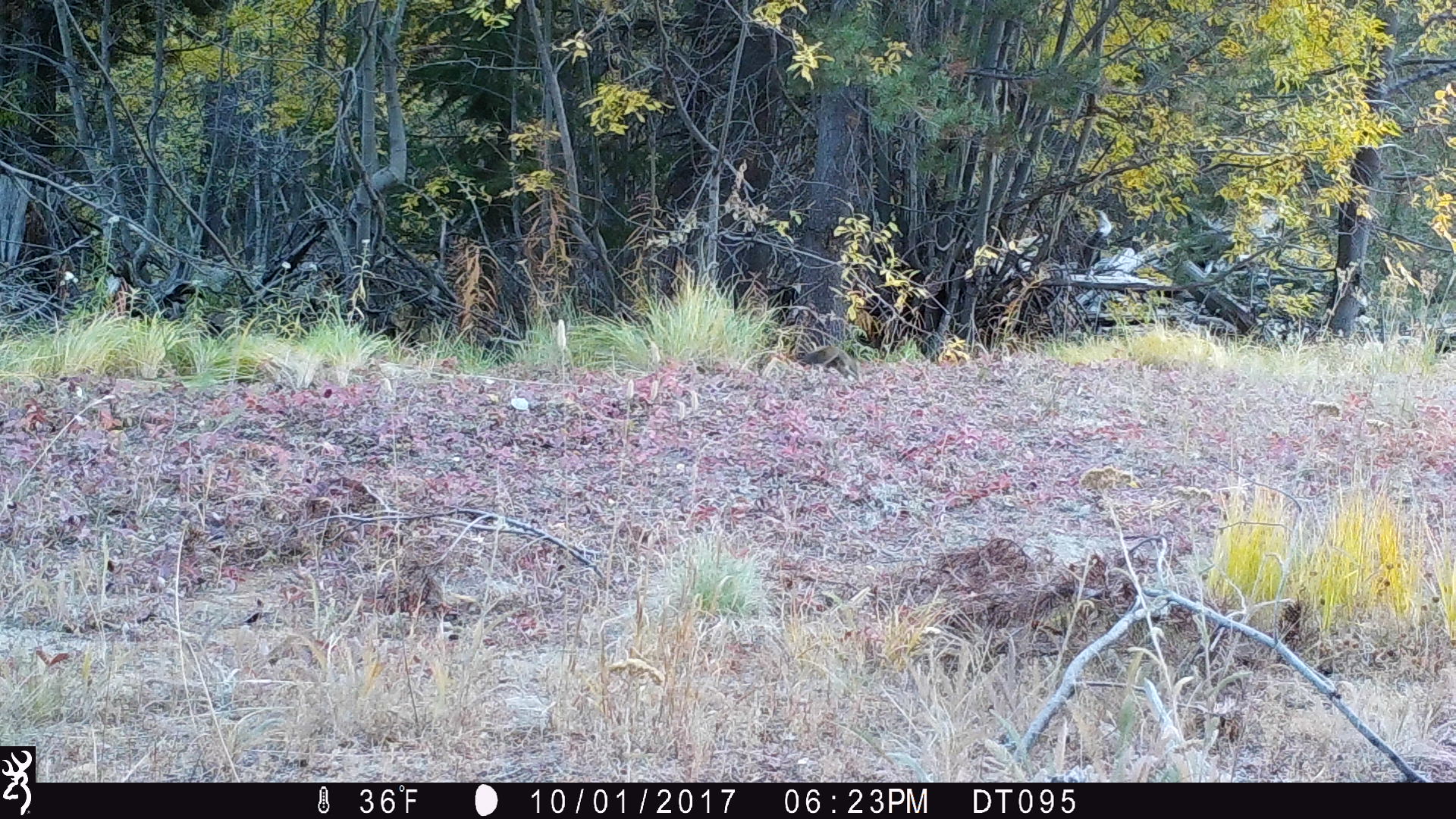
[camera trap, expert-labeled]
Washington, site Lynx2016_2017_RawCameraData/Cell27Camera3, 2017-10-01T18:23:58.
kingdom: Animalia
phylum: Chordata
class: Mammalia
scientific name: Mammalia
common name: small mammal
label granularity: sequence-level